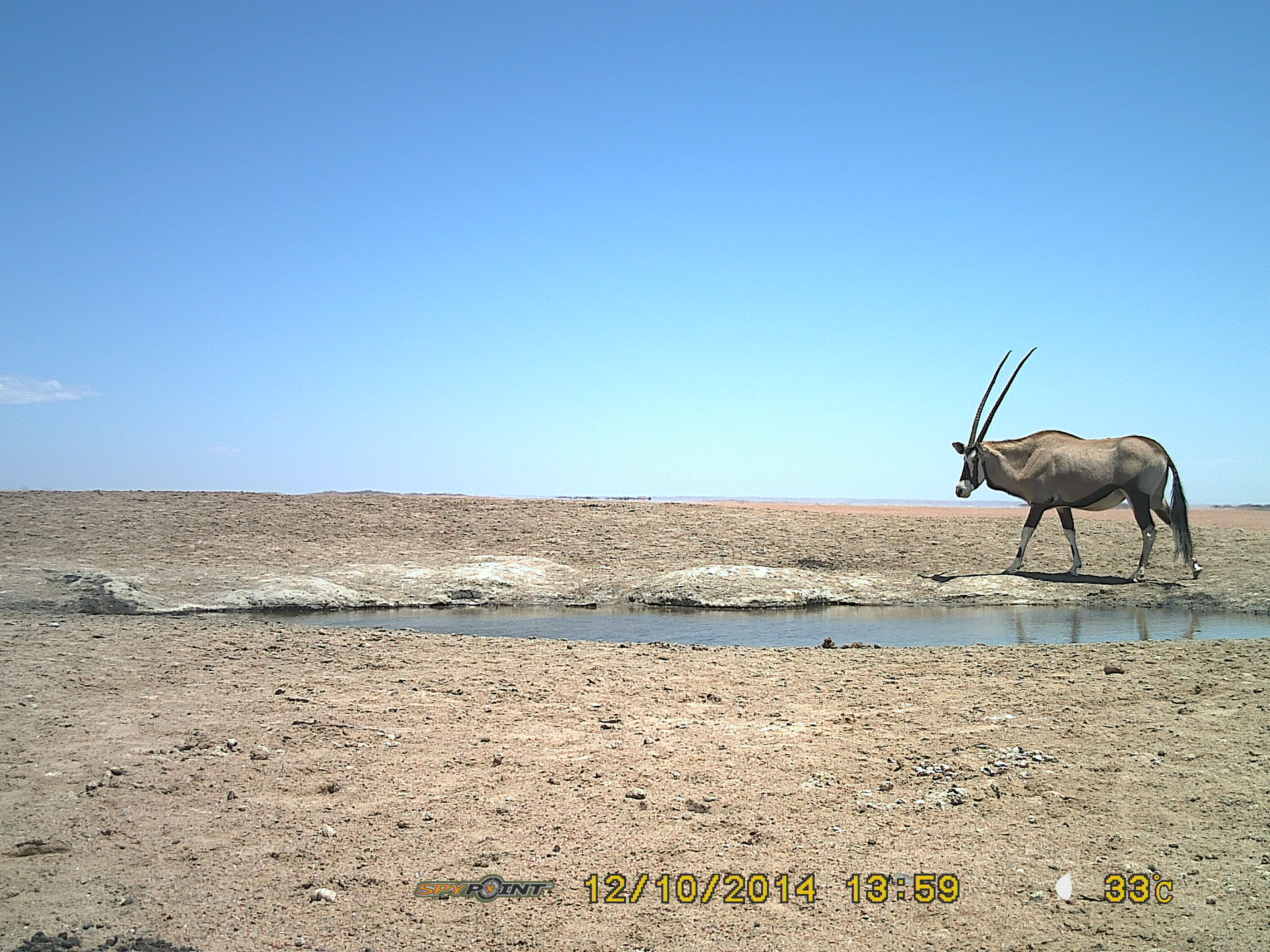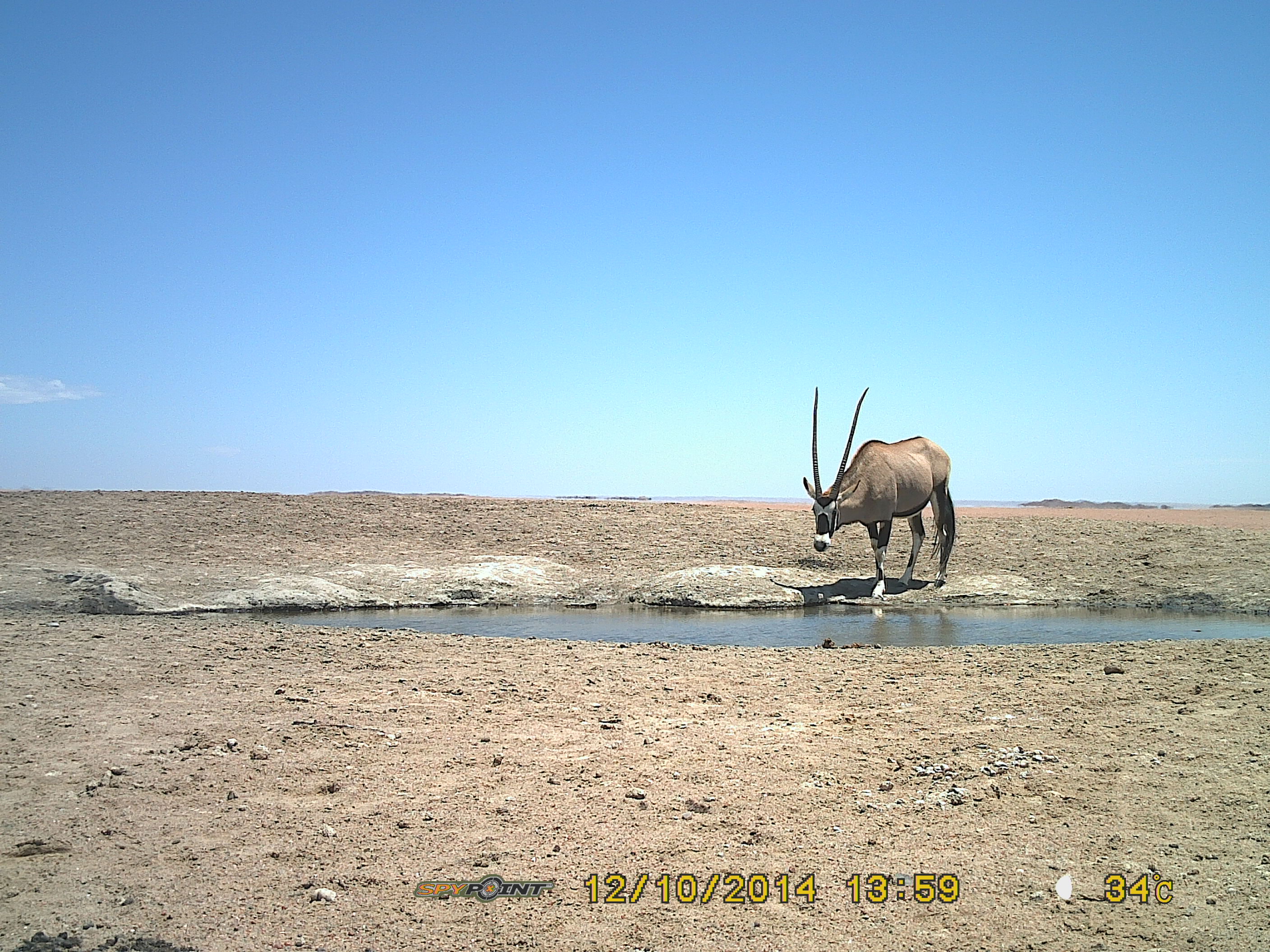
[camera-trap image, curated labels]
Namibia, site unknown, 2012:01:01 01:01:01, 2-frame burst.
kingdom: Animalia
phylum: Chordata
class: Mammalia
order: Artiodactyla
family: Bovidae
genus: Oryx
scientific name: Oryx gazella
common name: gemsbok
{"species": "Oryx gazella (gemsbok)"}